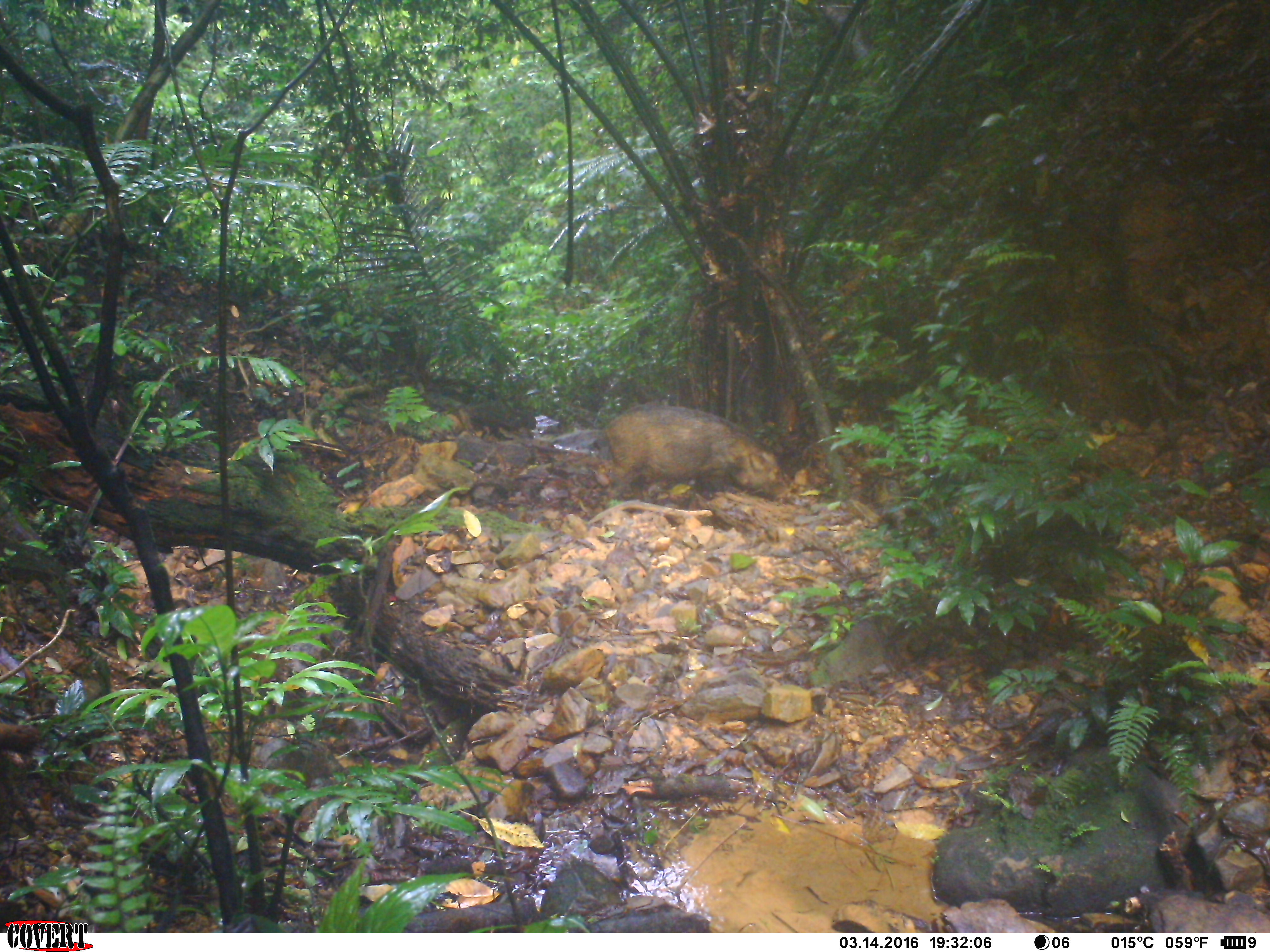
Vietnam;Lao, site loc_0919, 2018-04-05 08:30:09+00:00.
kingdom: Animalia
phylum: Chordata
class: Mammalia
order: Artiodactyla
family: Suidae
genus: Sus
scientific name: Sus scrofa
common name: eurasian wild pig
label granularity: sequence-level